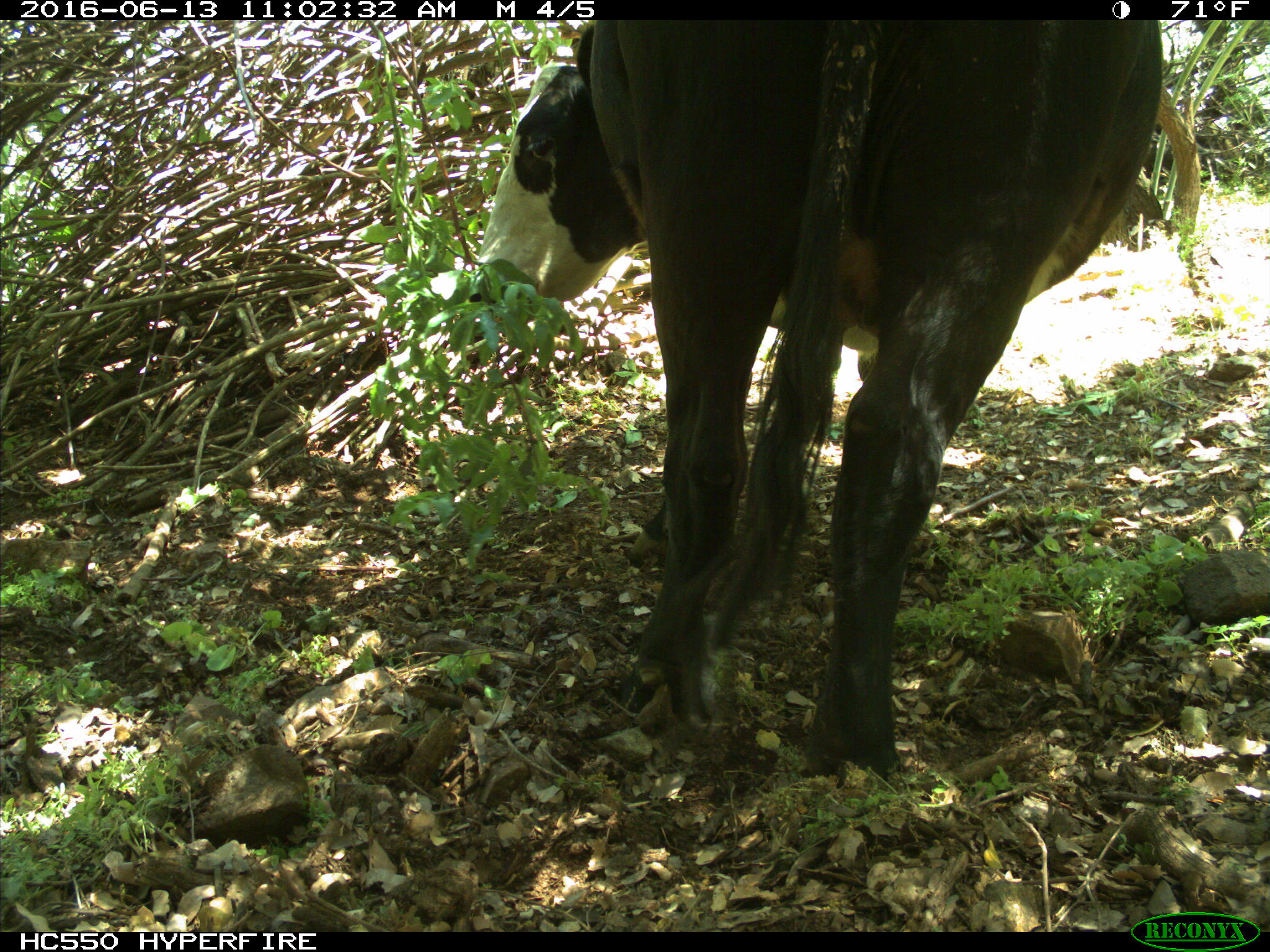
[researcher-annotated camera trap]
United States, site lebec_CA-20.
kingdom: Animalia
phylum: Chordata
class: Mammalia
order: Artiodactyla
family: Bovidae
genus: Bos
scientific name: Bos taurus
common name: domestic cow